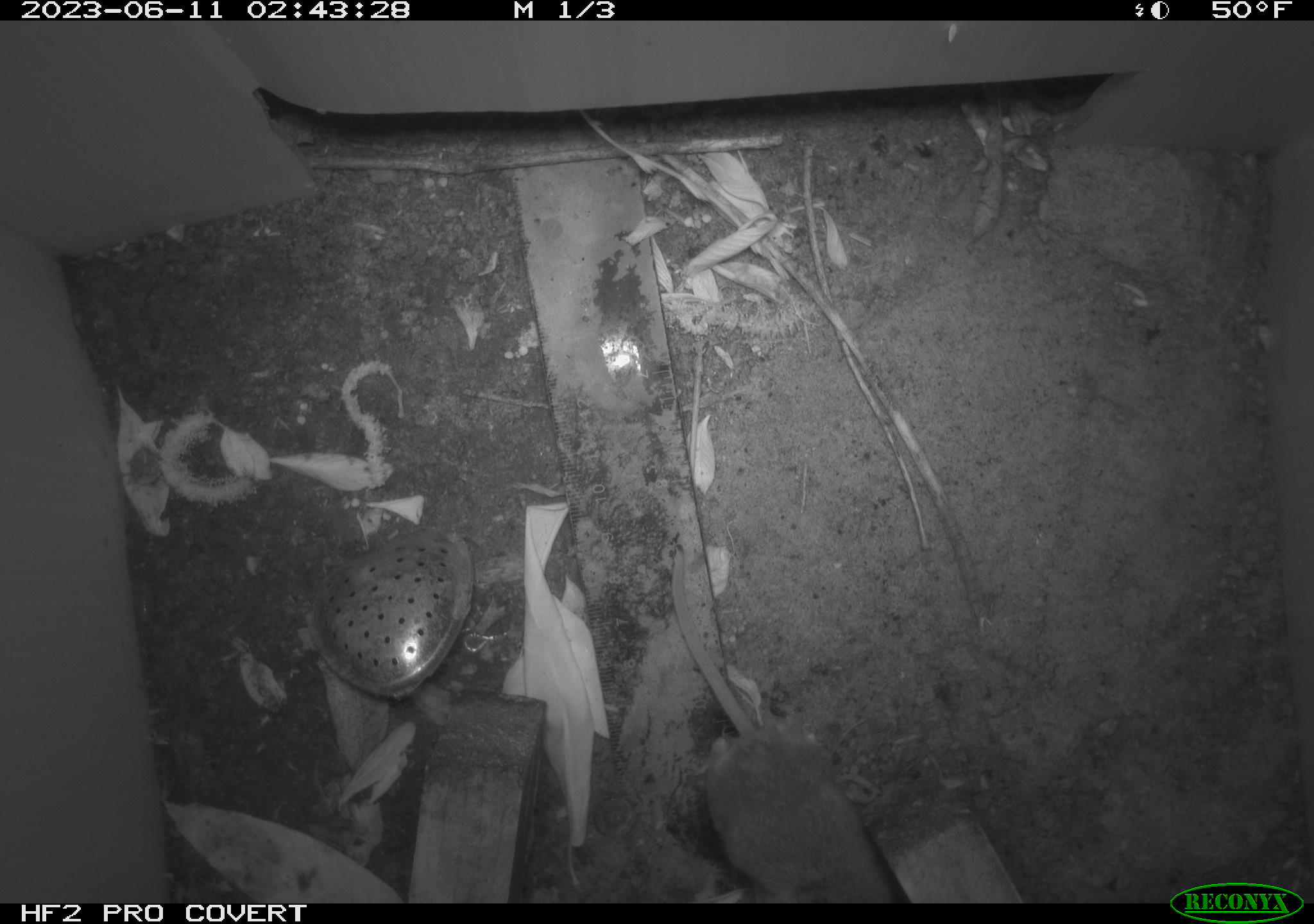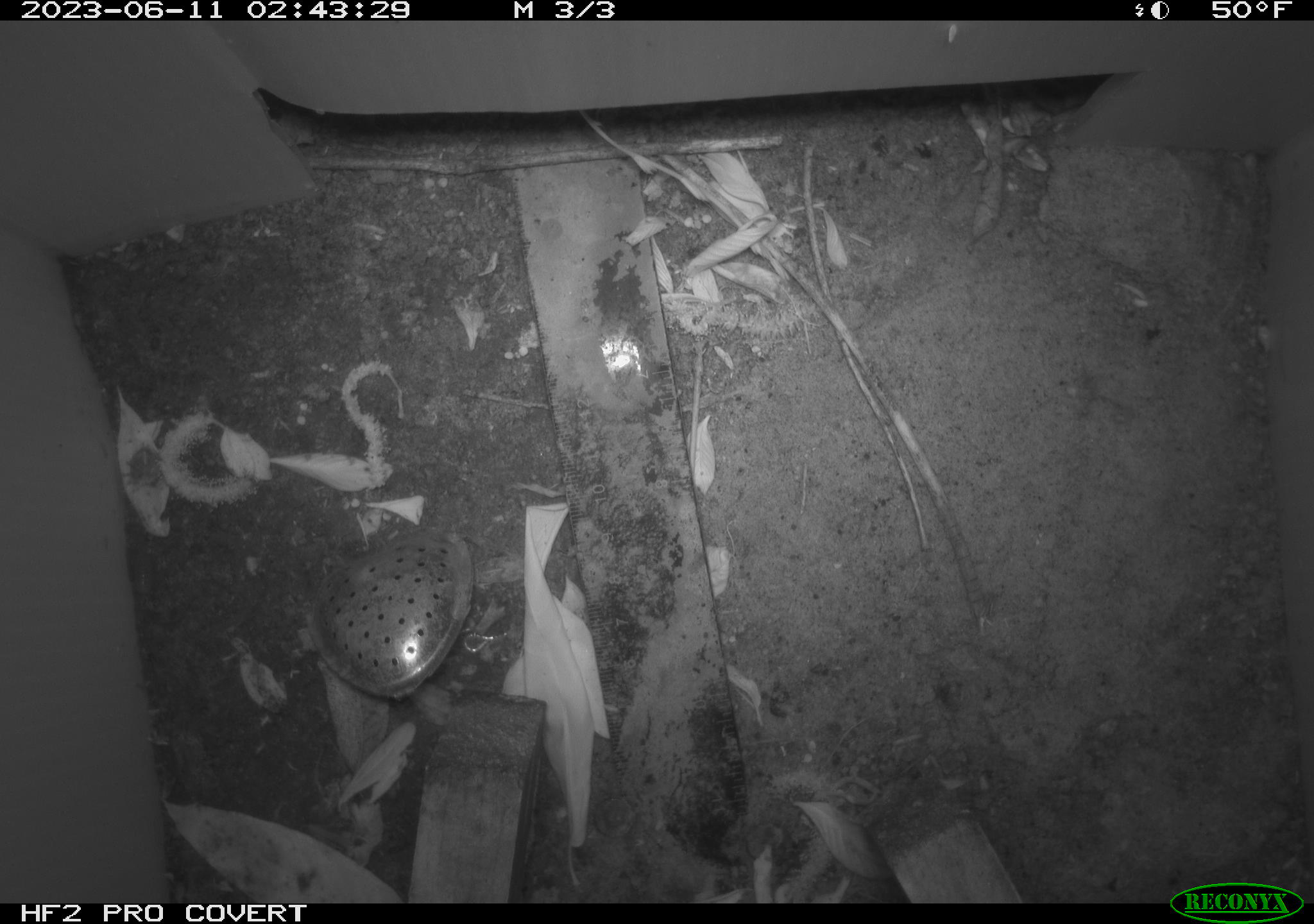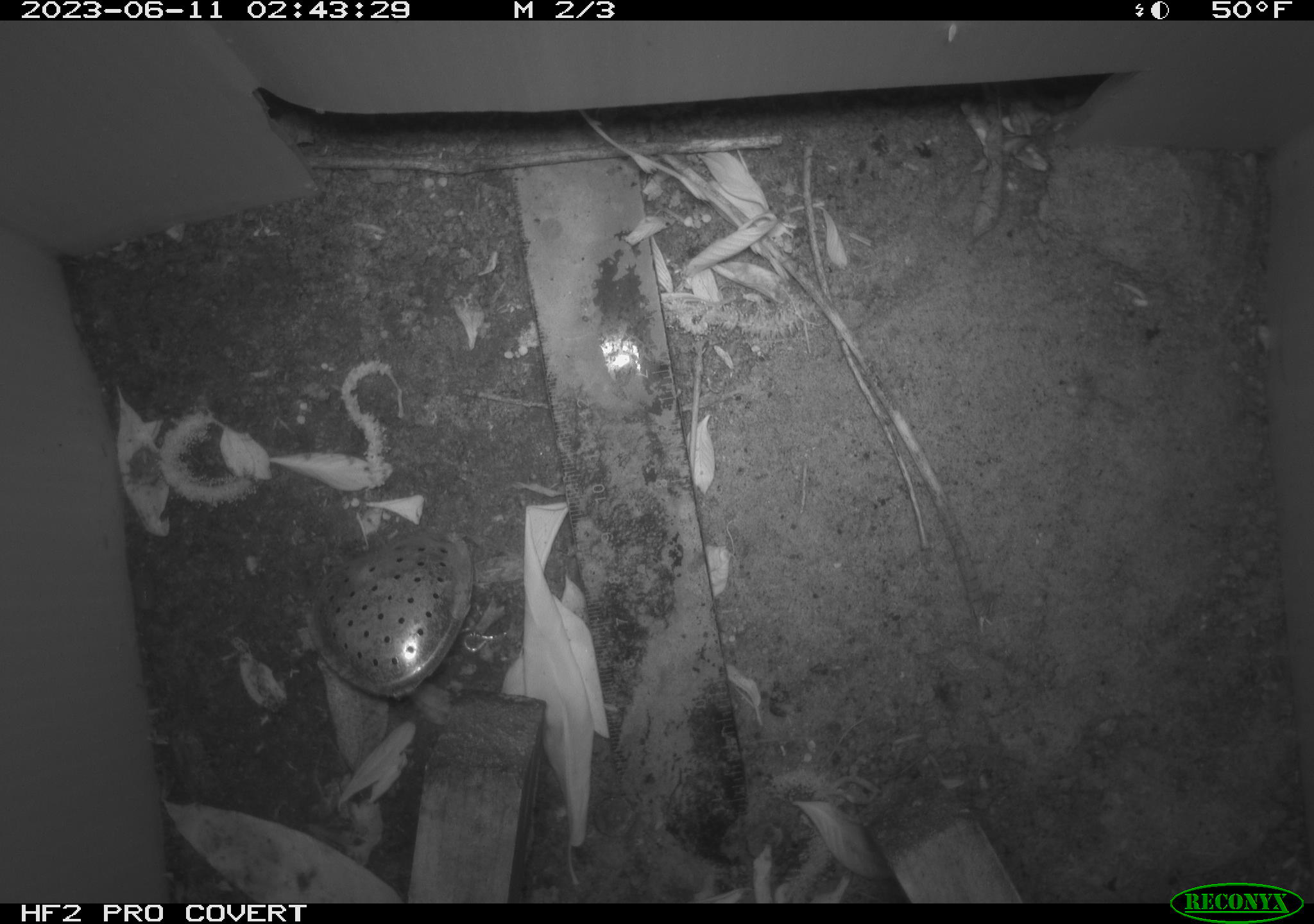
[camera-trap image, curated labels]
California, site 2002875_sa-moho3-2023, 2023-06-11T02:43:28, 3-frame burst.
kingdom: Animalia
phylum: Chordata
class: Mammalia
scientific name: Mammalia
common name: small mammal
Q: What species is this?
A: Small mammal (Mammalia).